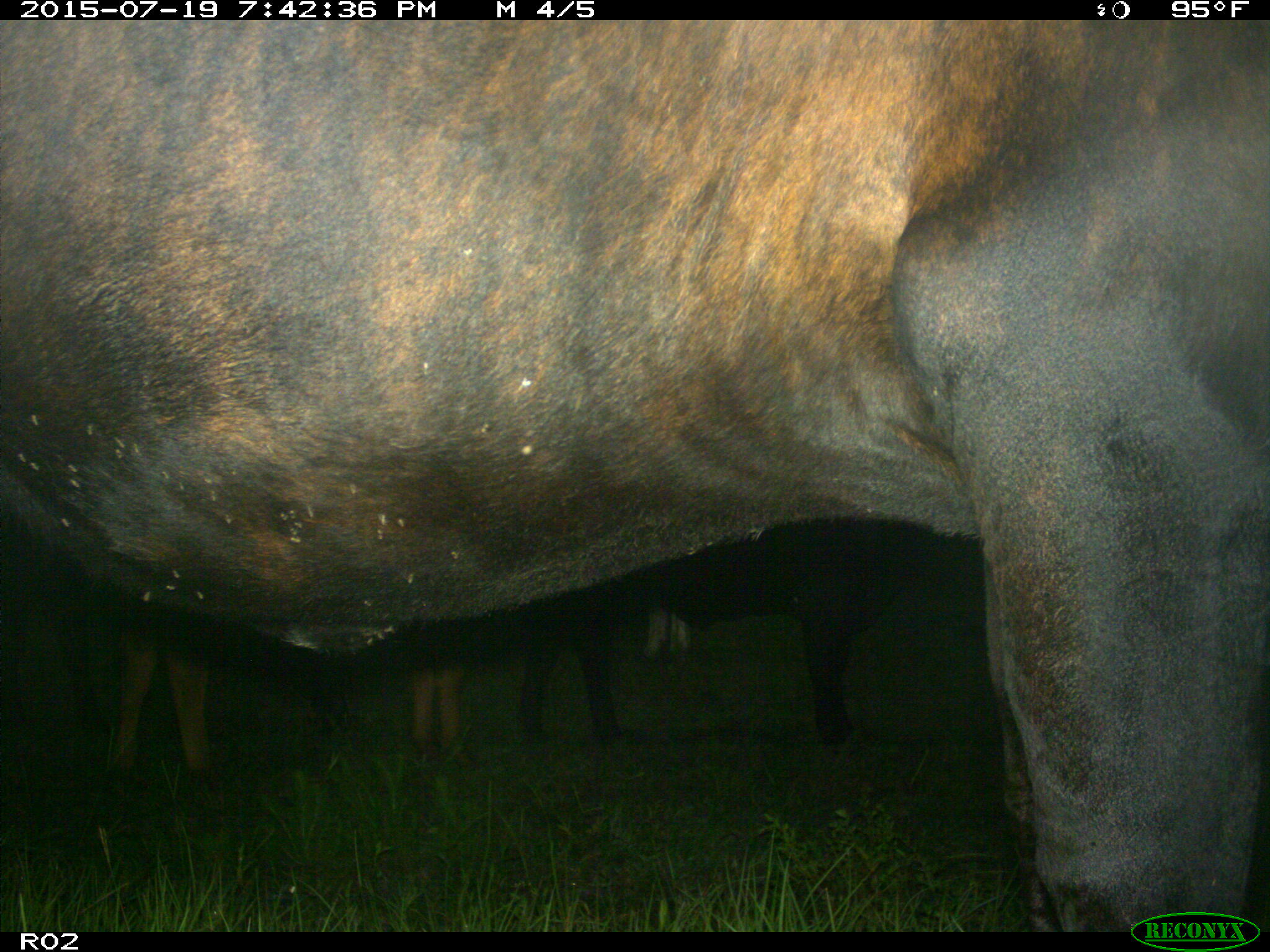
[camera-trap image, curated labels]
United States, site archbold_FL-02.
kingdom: Animalia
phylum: Chordata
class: Mammalia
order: Artiodactyla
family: Bovidae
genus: Bos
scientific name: Bos taurus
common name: domestic cow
Bos taurus (domestic cow).